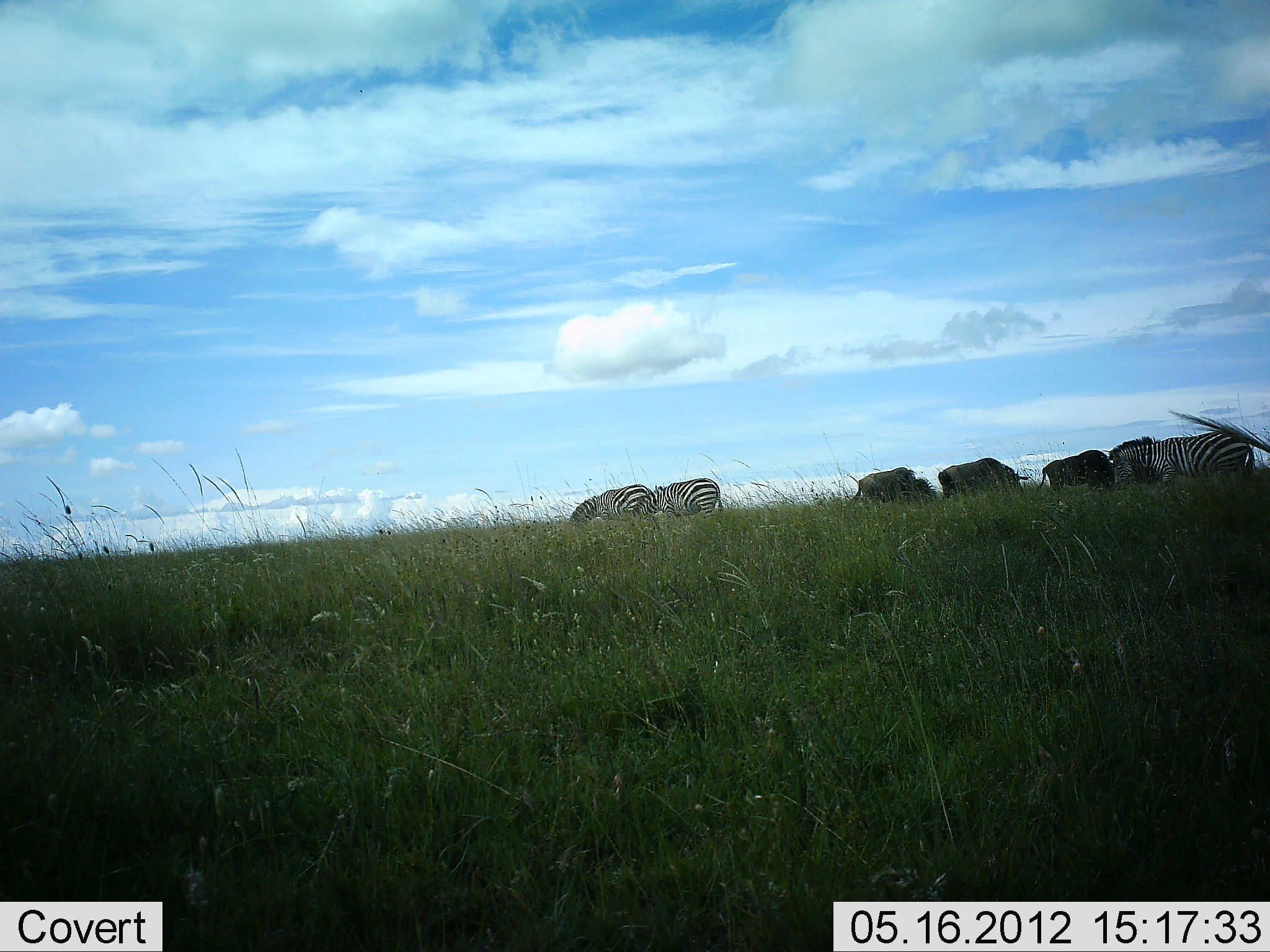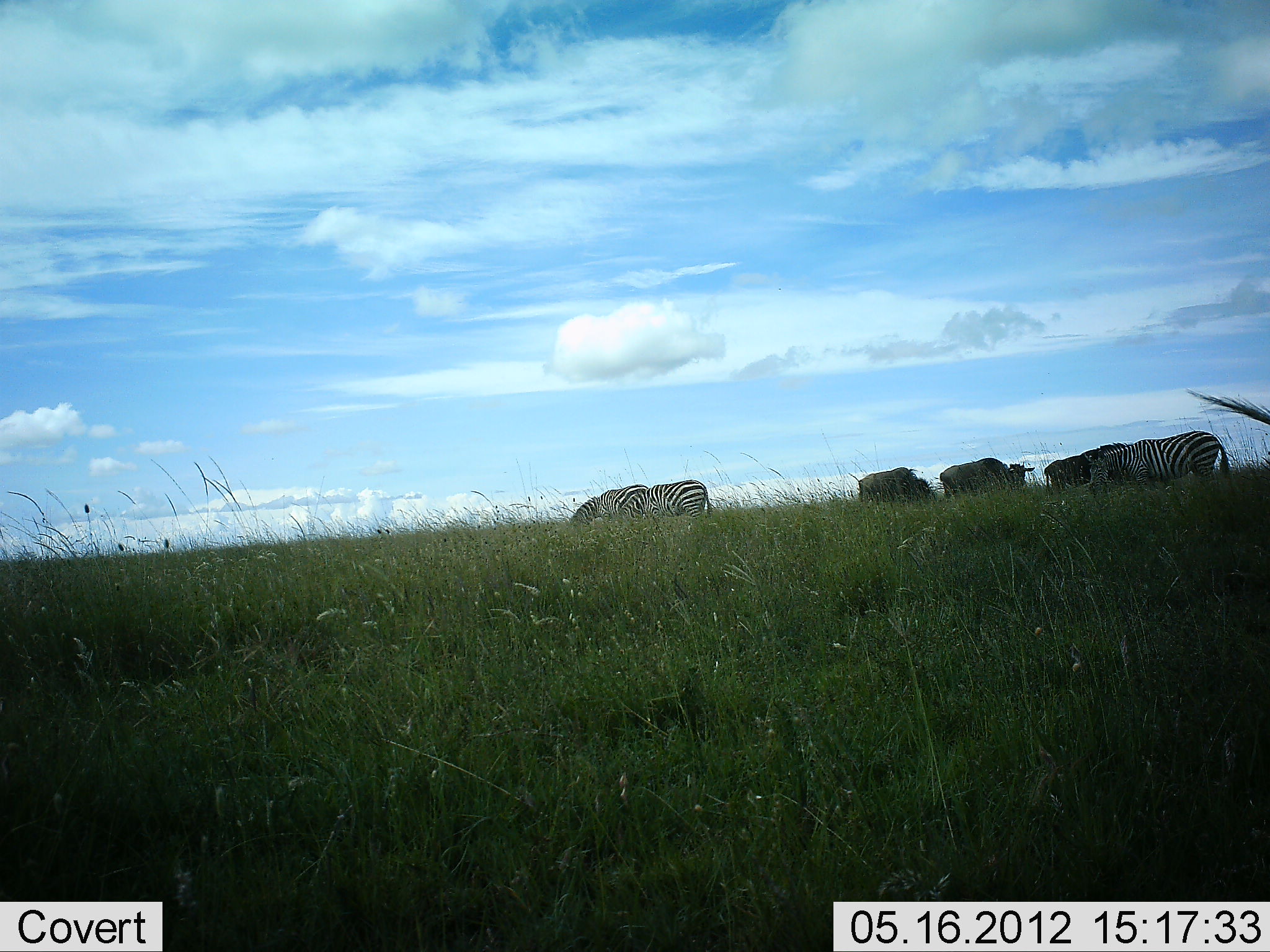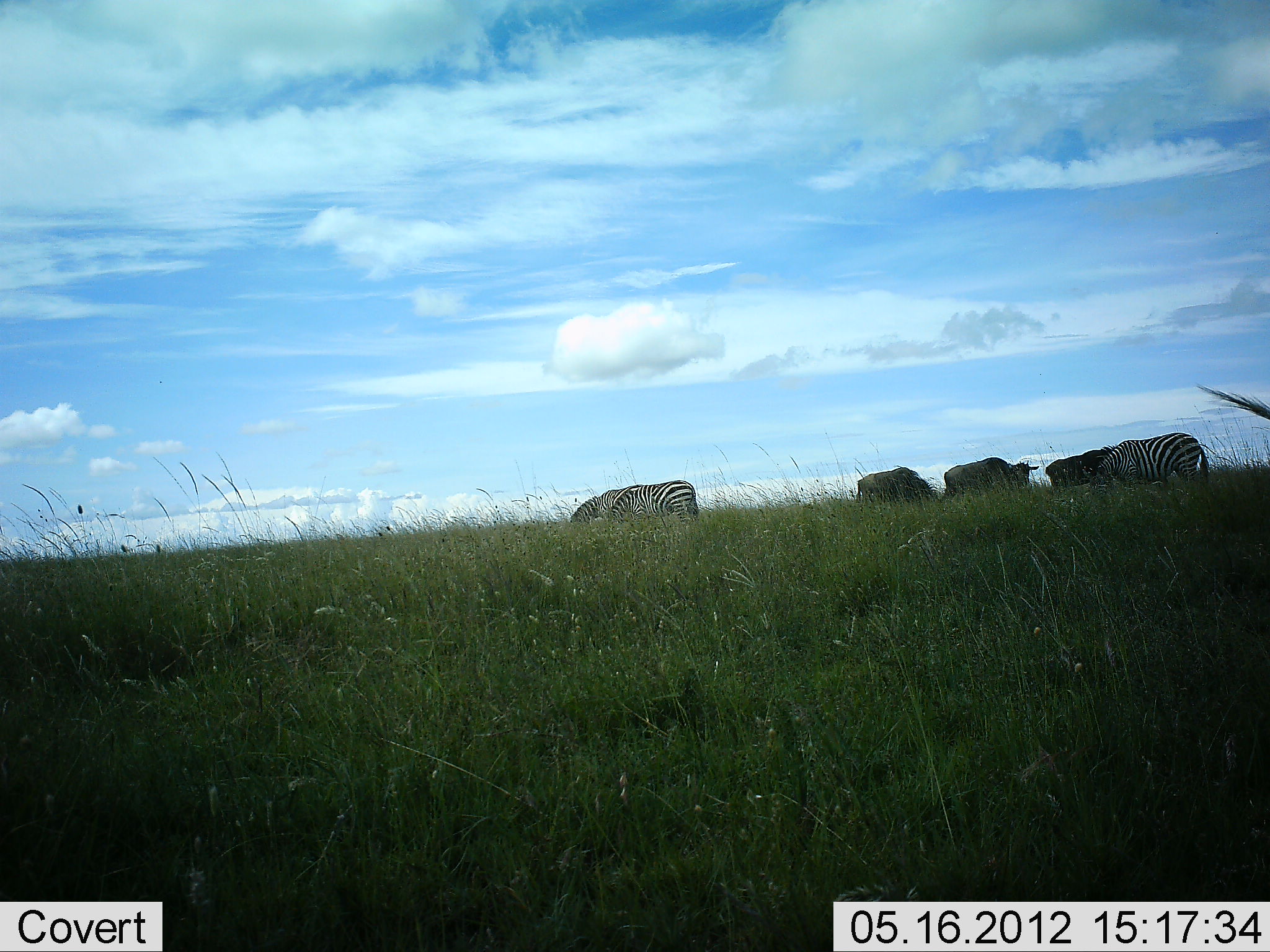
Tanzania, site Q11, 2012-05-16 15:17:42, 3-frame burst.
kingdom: Animalia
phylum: Chordata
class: Mammalia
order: Artiodactyla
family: Bovidae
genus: Connochaetes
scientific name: Connochaetes taurinus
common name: blue wildebeest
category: wildebeest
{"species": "wildebeest (blue wildebeest) (Connochaetes taurinus)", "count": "3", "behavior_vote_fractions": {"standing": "45%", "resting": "0%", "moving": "9%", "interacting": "0%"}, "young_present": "0%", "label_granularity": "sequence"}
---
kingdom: Animalia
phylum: Chordata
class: Mammalia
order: Perissodactyla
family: Equidae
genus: Equus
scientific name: Equus quagga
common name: plains zebra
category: zebra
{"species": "zebra (plains zebra) (Equus quagga)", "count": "3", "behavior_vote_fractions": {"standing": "33%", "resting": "0%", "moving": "50%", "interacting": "0%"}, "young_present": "0%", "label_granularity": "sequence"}